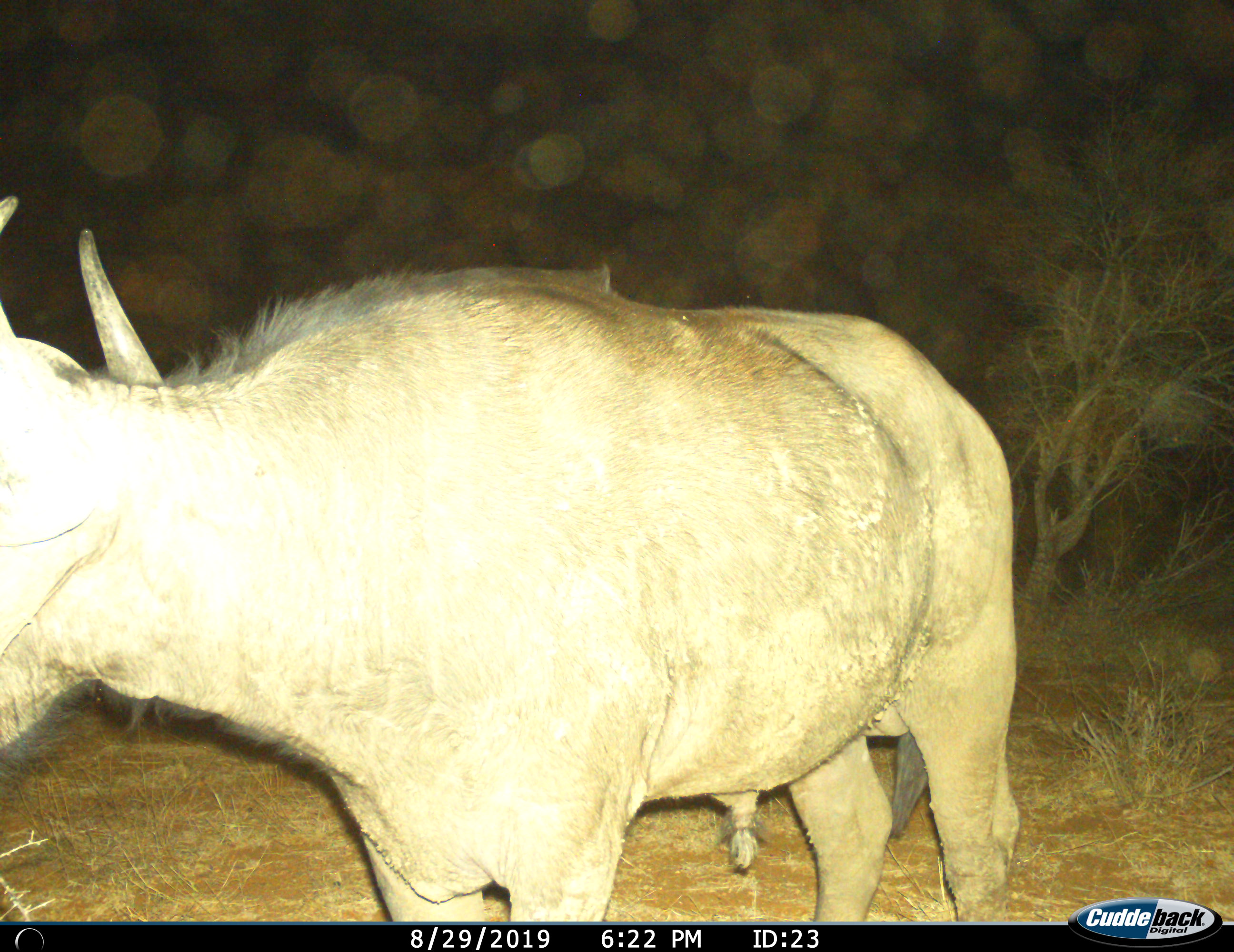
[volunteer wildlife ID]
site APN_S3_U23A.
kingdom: Animalia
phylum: Chordata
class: Mammalia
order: Artiodactyla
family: Bovidae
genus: Syncerus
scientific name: Syncerus caffer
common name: african buffalo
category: buffalo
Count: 1.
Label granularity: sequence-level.